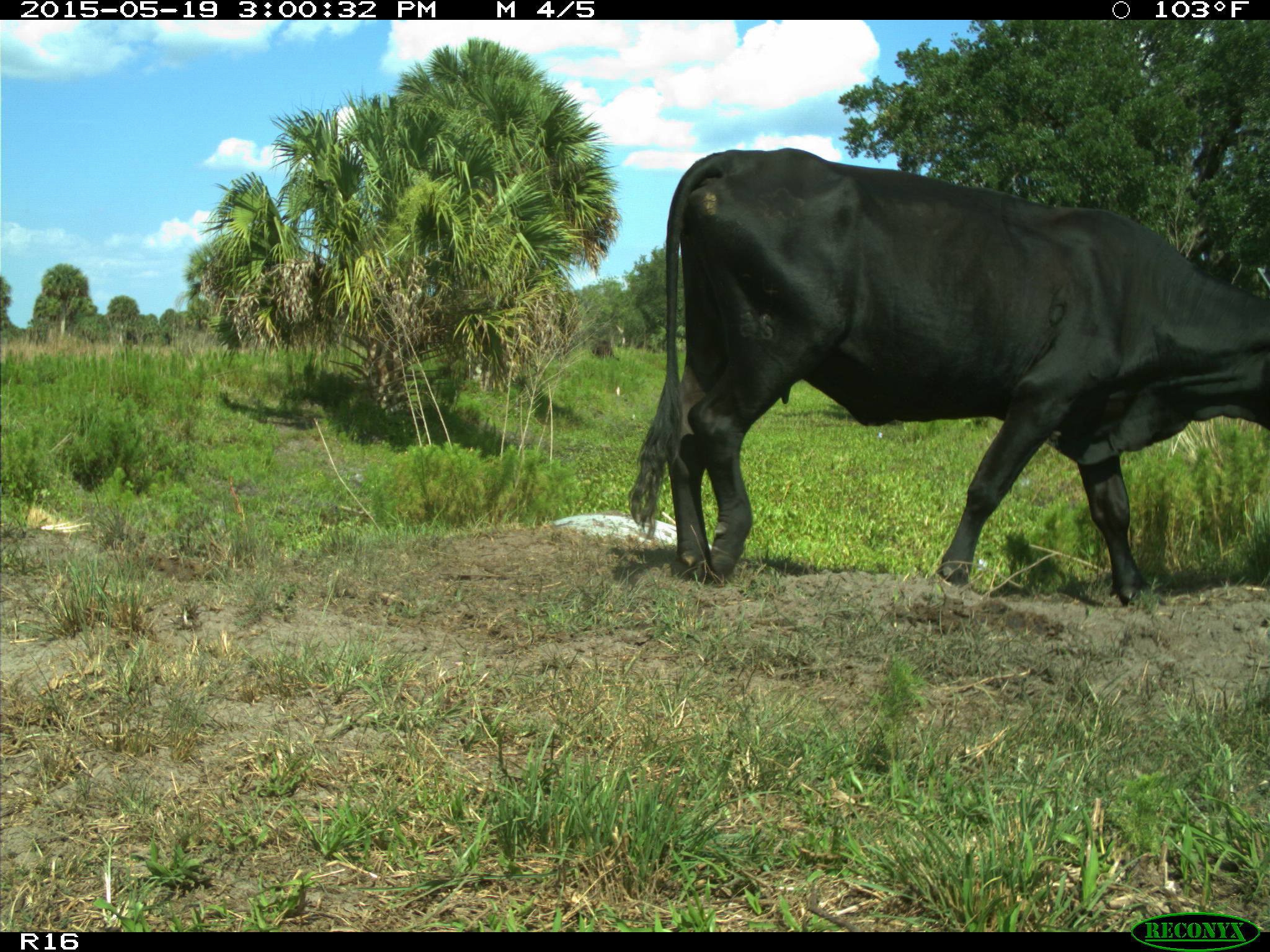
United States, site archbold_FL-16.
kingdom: Animalia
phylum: Chordata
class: Mammalia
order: Artiodactyla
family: Bovidae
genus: Bos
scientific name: Bos taurus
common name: domestic cow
Bos taurus (domestic cow).